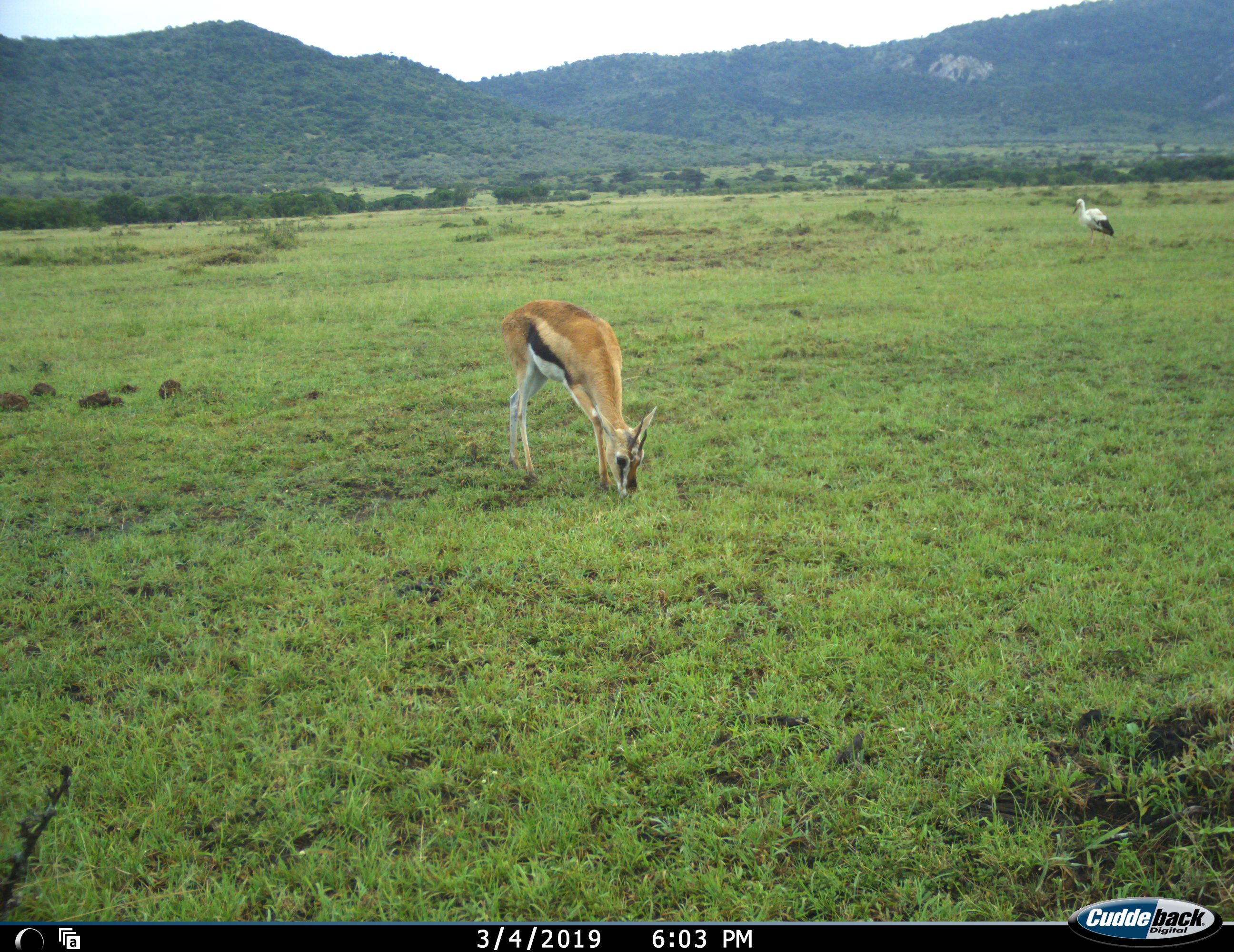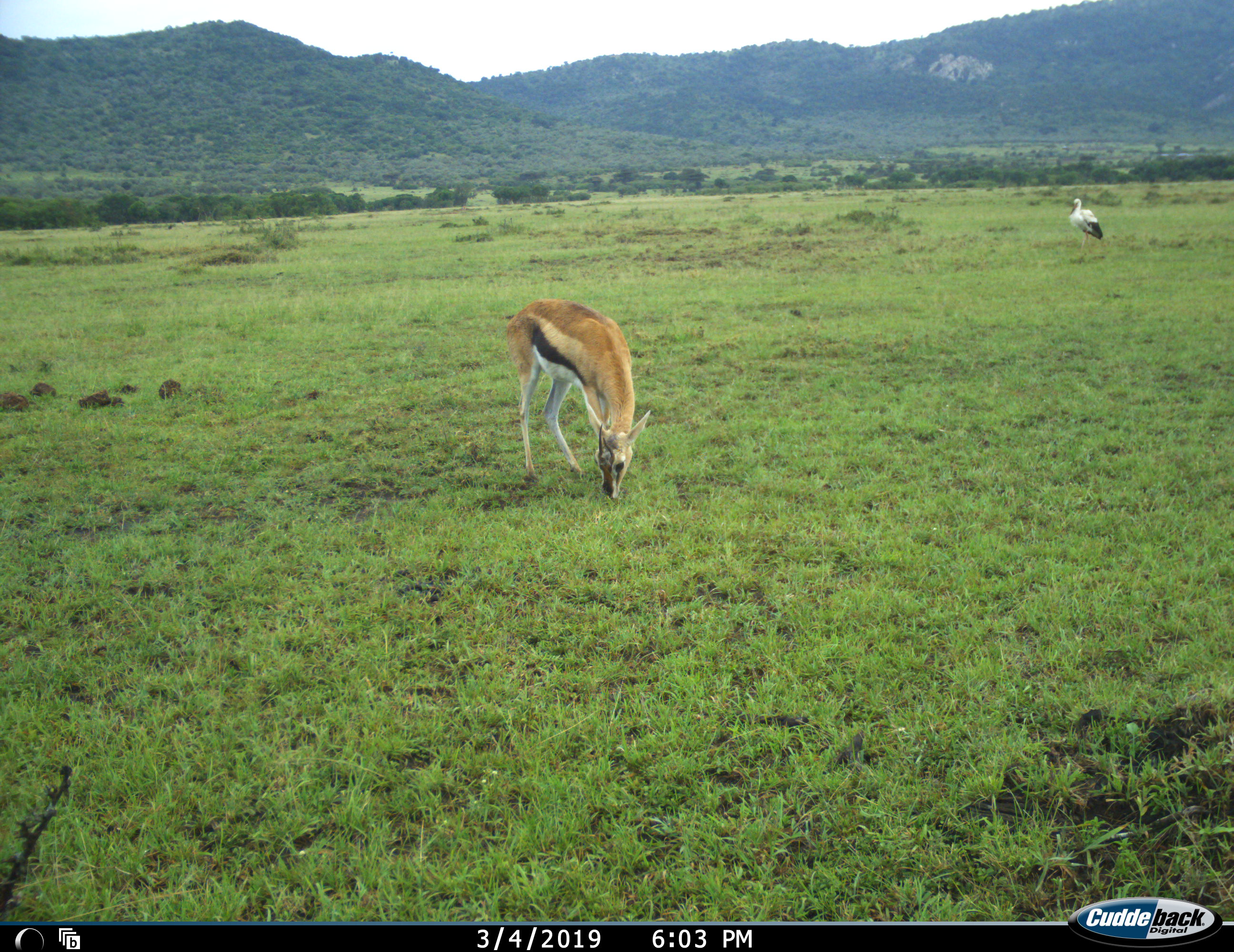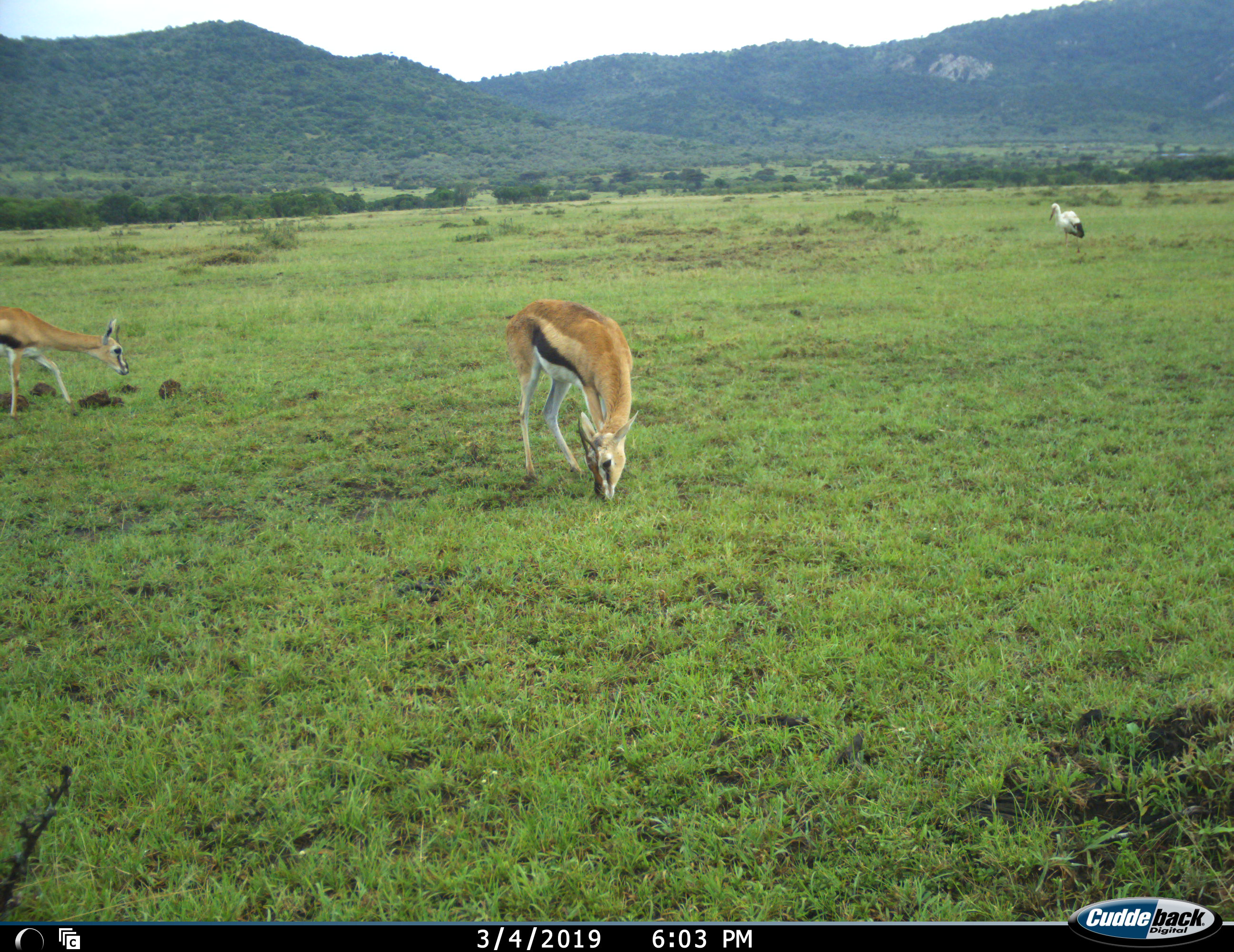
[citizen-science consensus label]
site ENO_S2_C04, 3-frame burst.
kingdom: Animalia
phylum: Chordata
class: Aves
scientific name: Aves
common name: bird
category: birdother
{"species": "birdother (bird) (Aves)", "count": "1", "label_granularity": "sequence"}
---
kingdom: Animalia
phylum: Chordata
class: Mammalia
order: Artiodactyla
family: Bovidae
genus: Eudorcas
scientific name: Eudorcas thomsonii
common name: thomson's gazelle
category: gazellethomsons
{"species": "gazellethomsons (thomson's gazelle) (Eudorcas thomsonii)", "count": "2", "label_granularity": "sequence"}